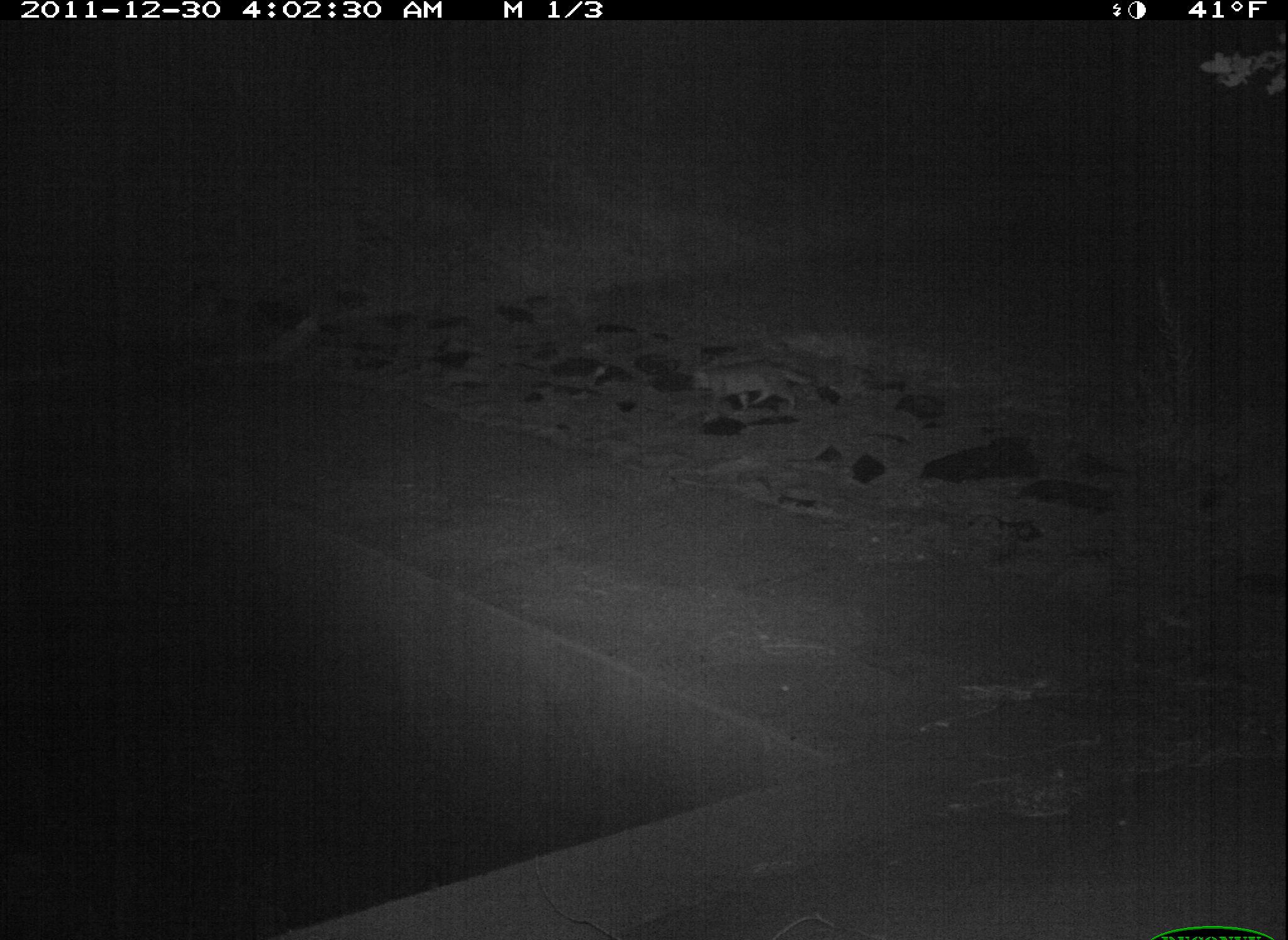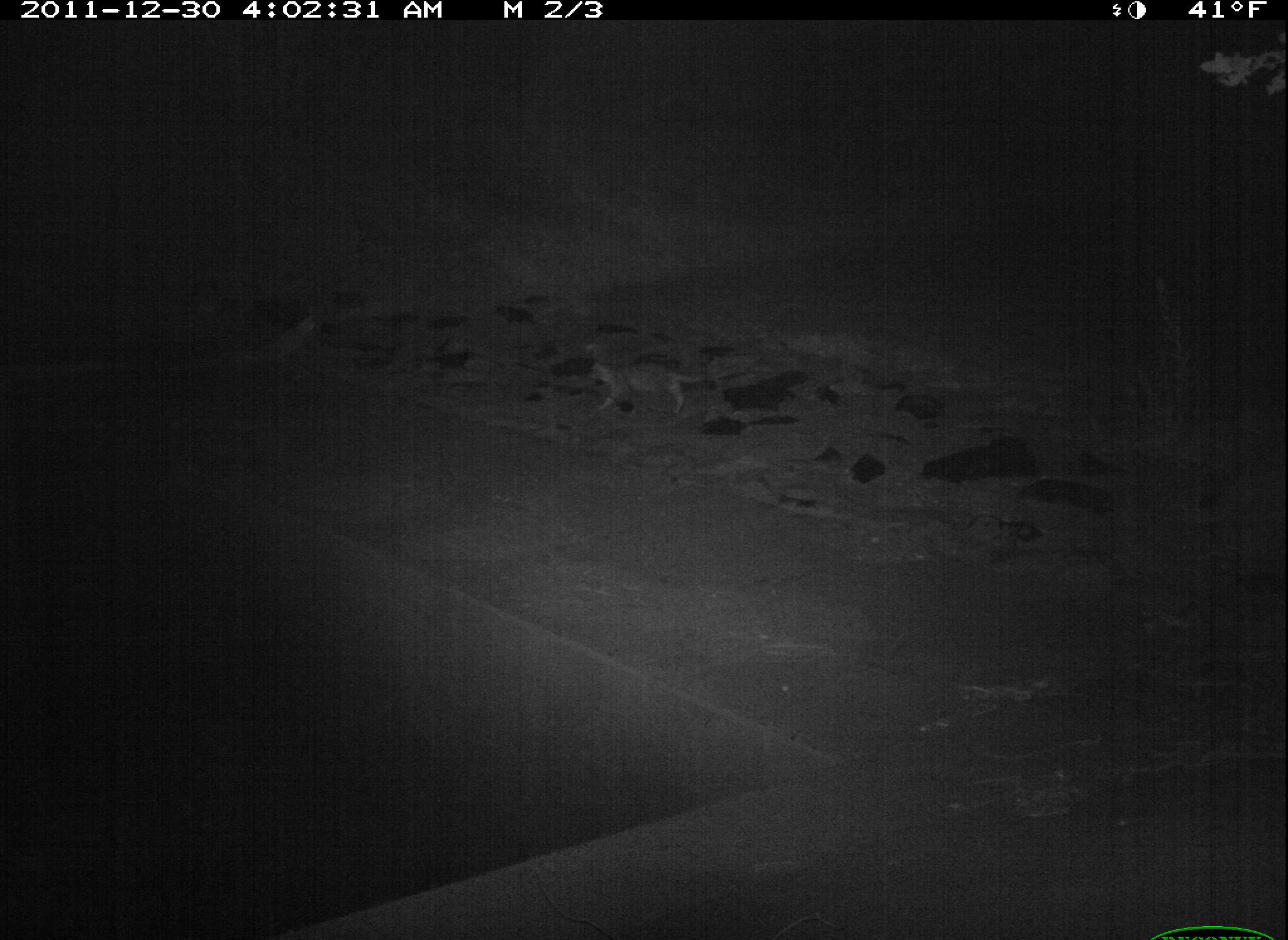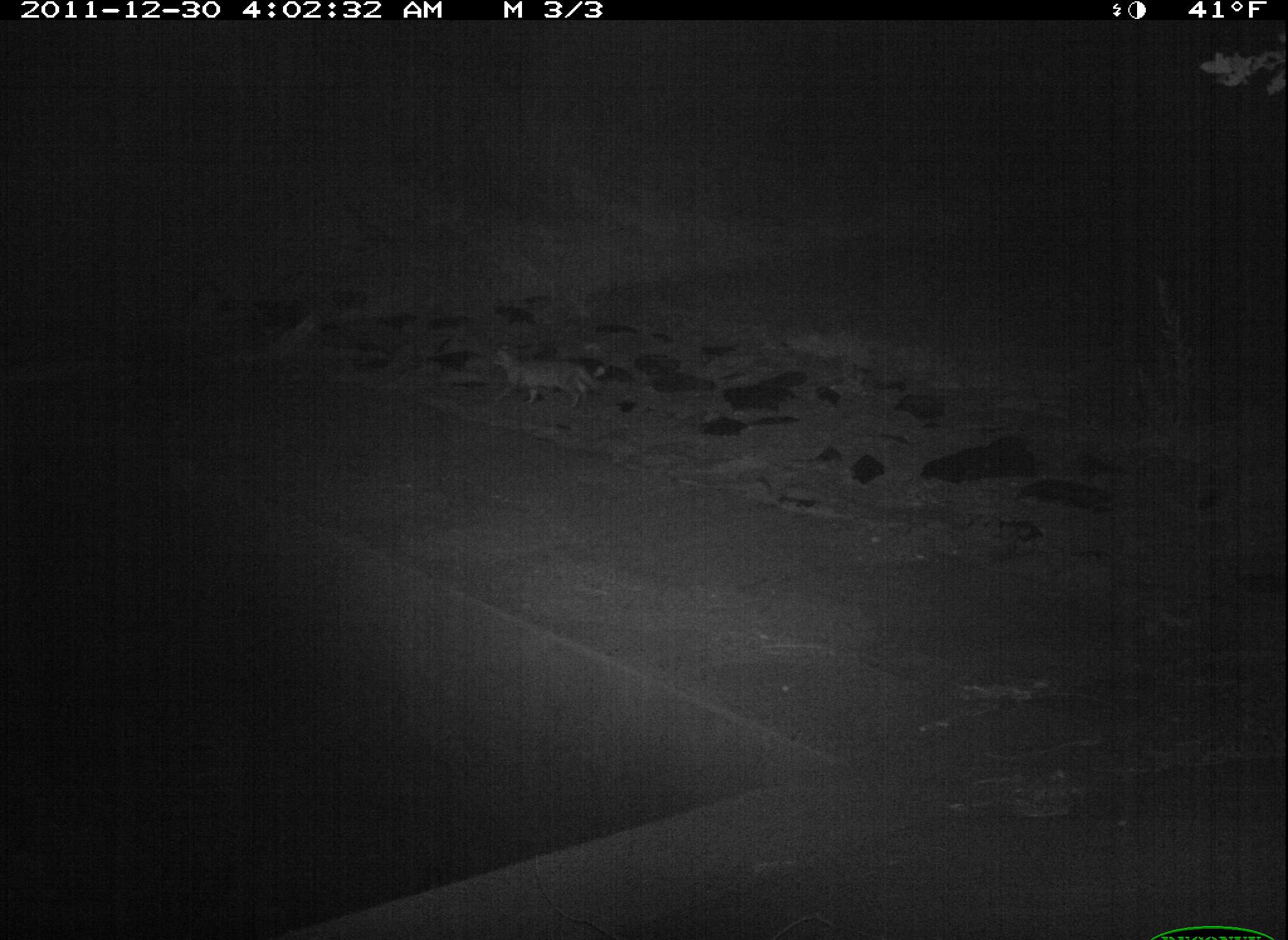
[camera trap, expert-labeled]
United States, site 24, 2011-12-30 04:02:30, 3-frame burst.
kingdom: Animalia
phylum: Chordata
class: Mammalia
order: Carnivora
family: Felidae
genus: Felis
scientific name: Felis catus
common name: cat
Cat (Felis catus).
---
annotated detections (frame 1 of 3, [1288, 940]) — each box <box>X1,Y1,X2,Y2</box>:
cat: <box>692,363,811,412</box>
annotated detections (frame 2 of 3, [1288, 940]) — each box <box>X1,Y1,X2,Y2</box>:
cat: <box>588,362,701,415</box>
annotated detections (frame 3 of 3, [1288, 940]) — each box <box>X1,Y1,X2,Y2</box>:
cat: <box>490,344,600,410</box>